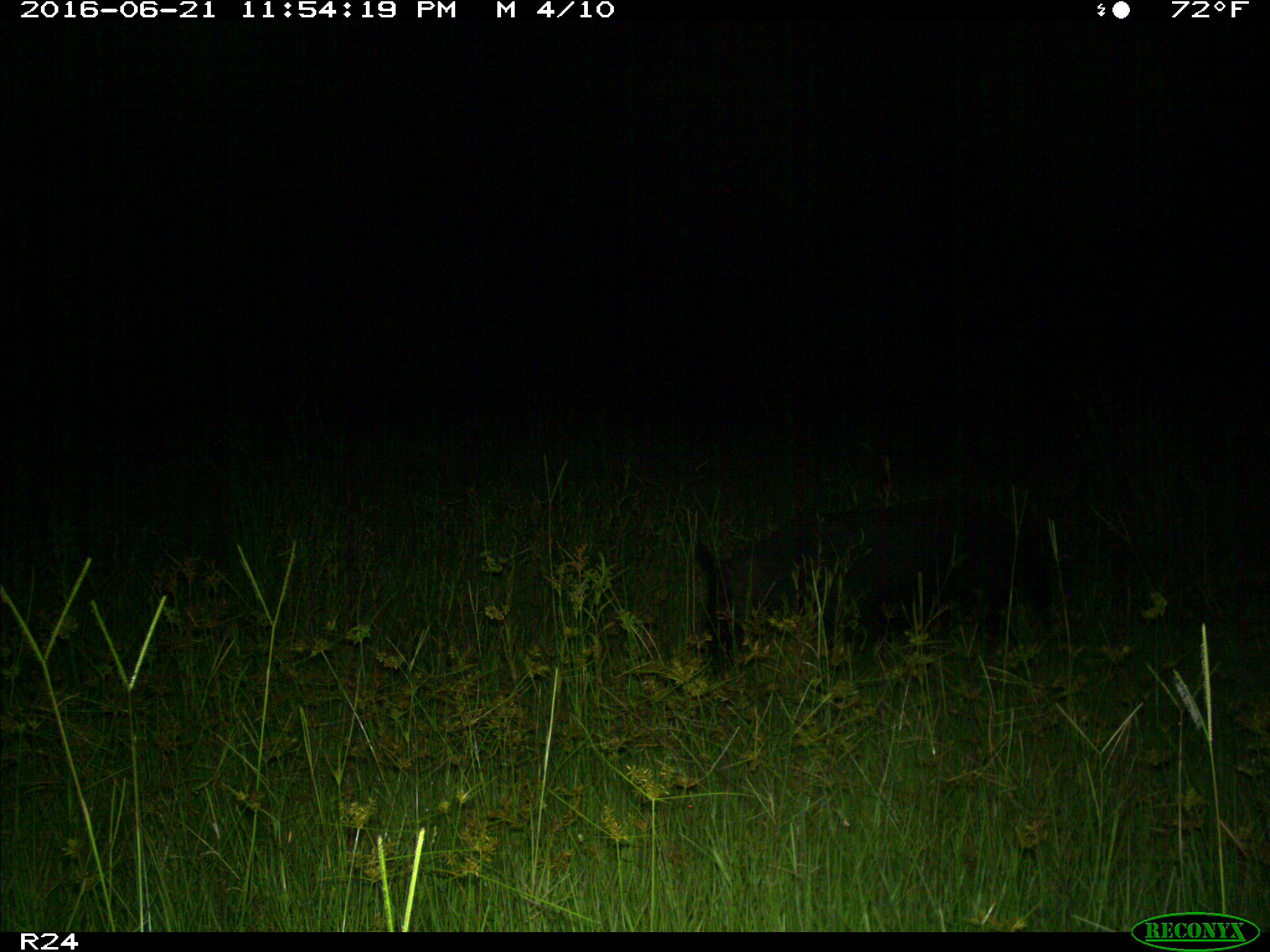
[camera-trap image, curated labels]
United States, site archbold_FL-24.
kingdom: Animalia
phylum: Chordata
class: Mammalia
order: Artiodactyla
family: Suidae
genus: Sus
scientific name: Sus scrofa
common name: wild boar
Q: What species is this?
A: Sus scrofa (wild boar).